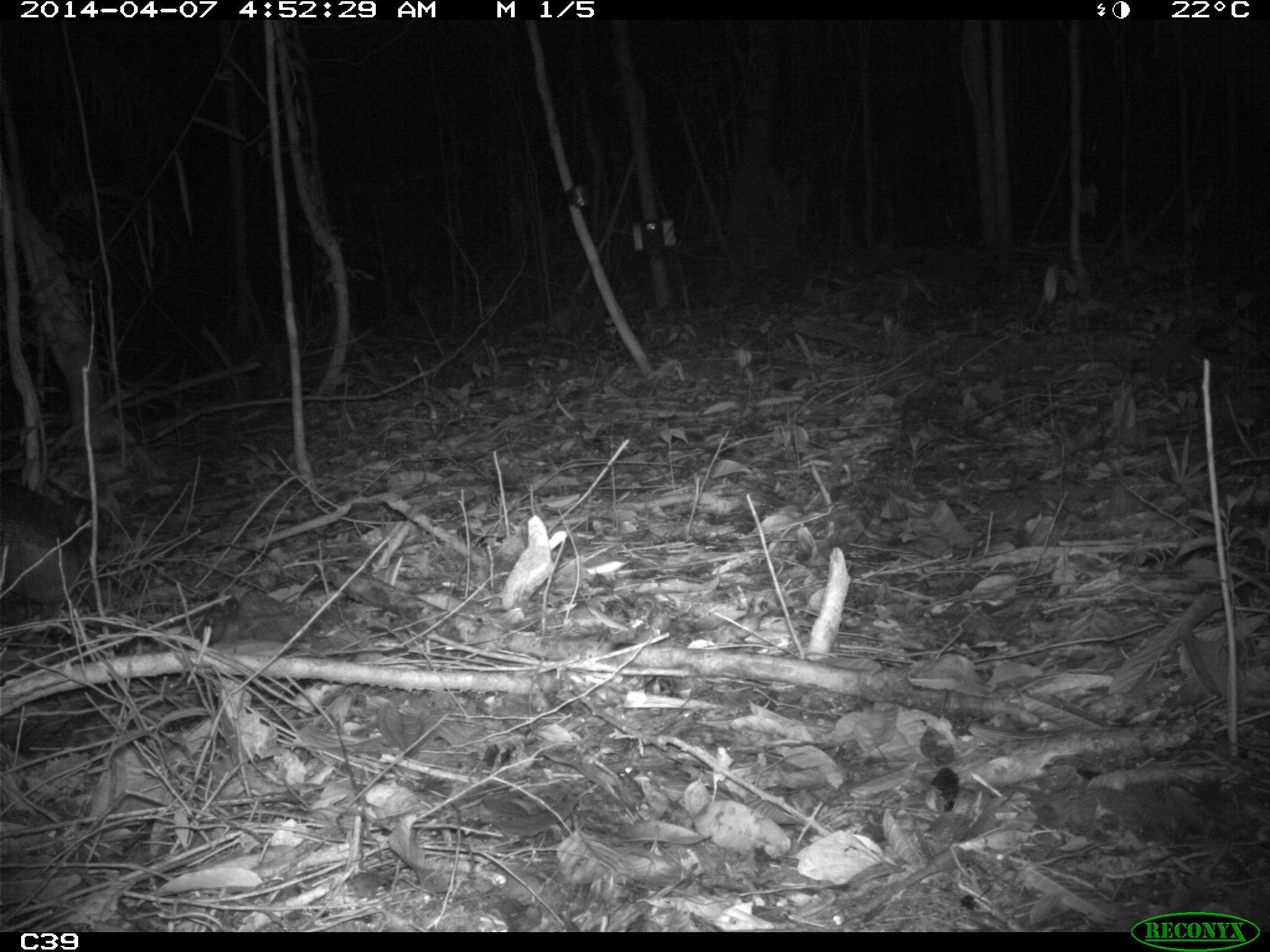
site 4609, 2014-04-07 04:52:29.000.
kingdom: Animalia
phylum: Chordata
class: Mammalia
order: Cingulata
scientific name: Cingulata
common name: armadillo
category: unknown armadillo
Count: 1.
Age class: adult.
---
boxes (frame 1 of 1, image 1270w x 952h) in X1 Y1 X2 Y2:
unknown armadillo: 0 478 81 604